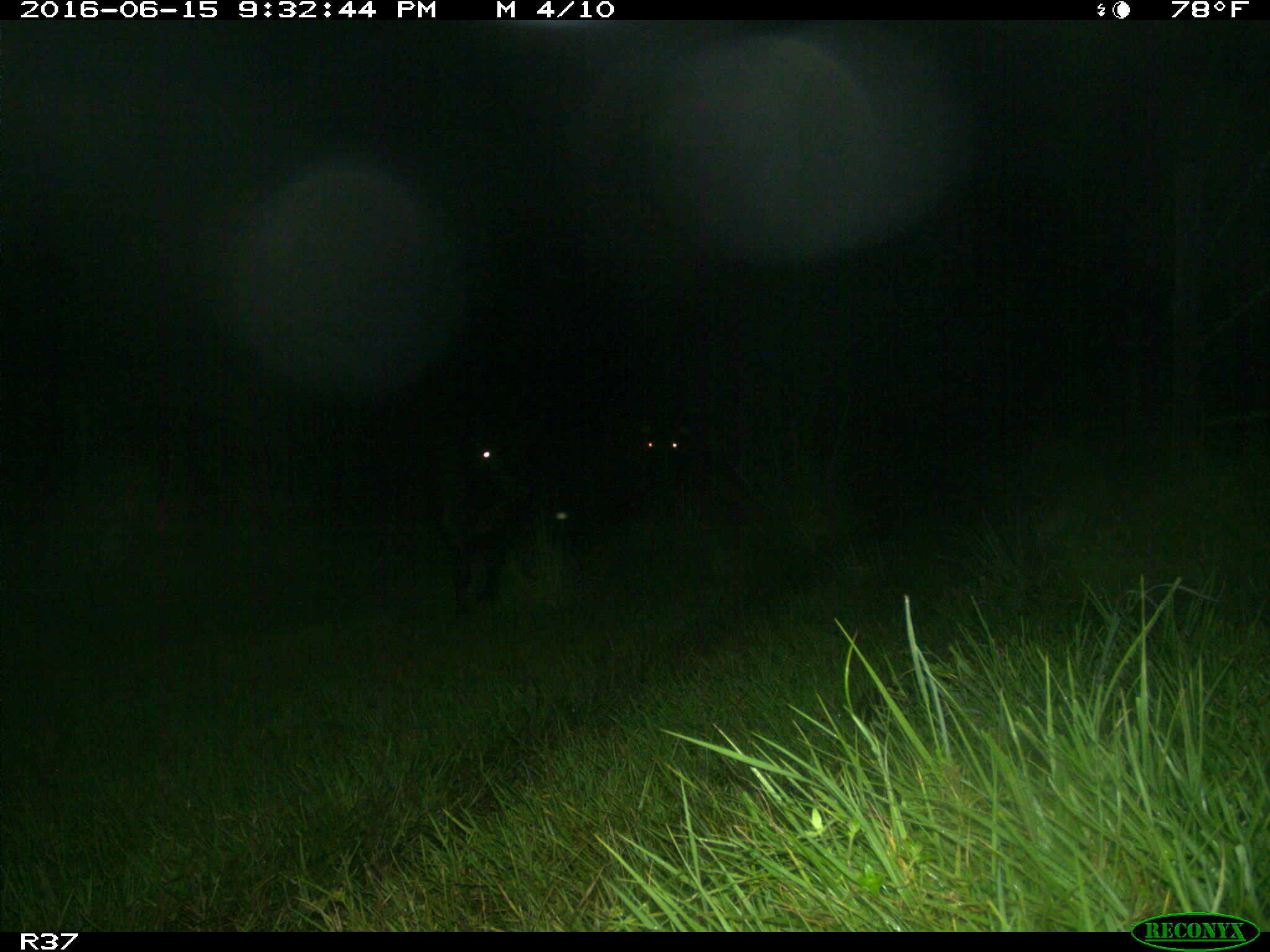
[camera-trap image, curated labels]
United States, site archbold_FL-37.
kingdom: Animalia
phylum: Chordata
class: Mammalia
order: Artiodactyla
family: Bovidae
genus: Bos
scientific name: Bos taurus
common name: domestic cow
Bos taurus (domestic cow).